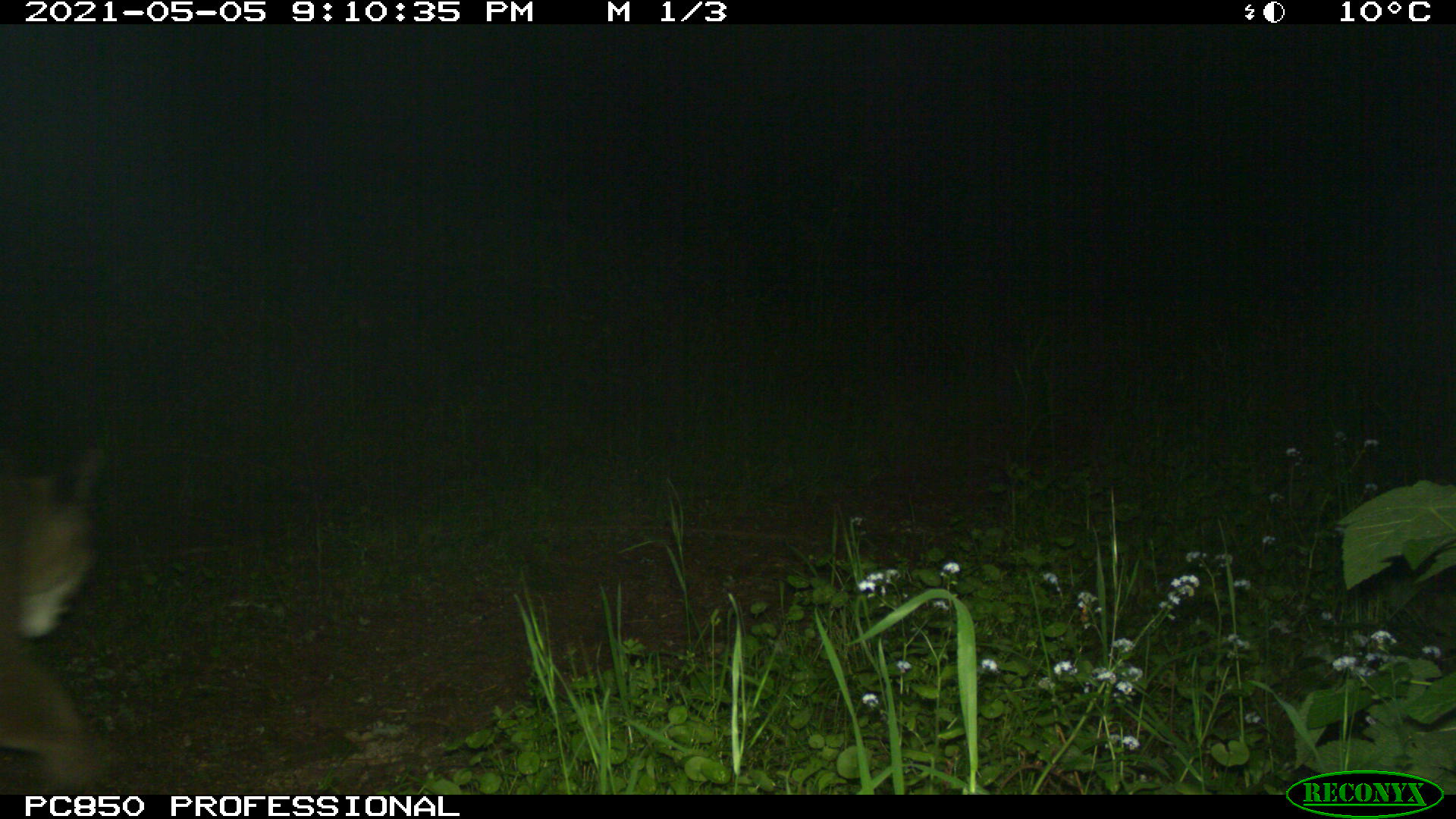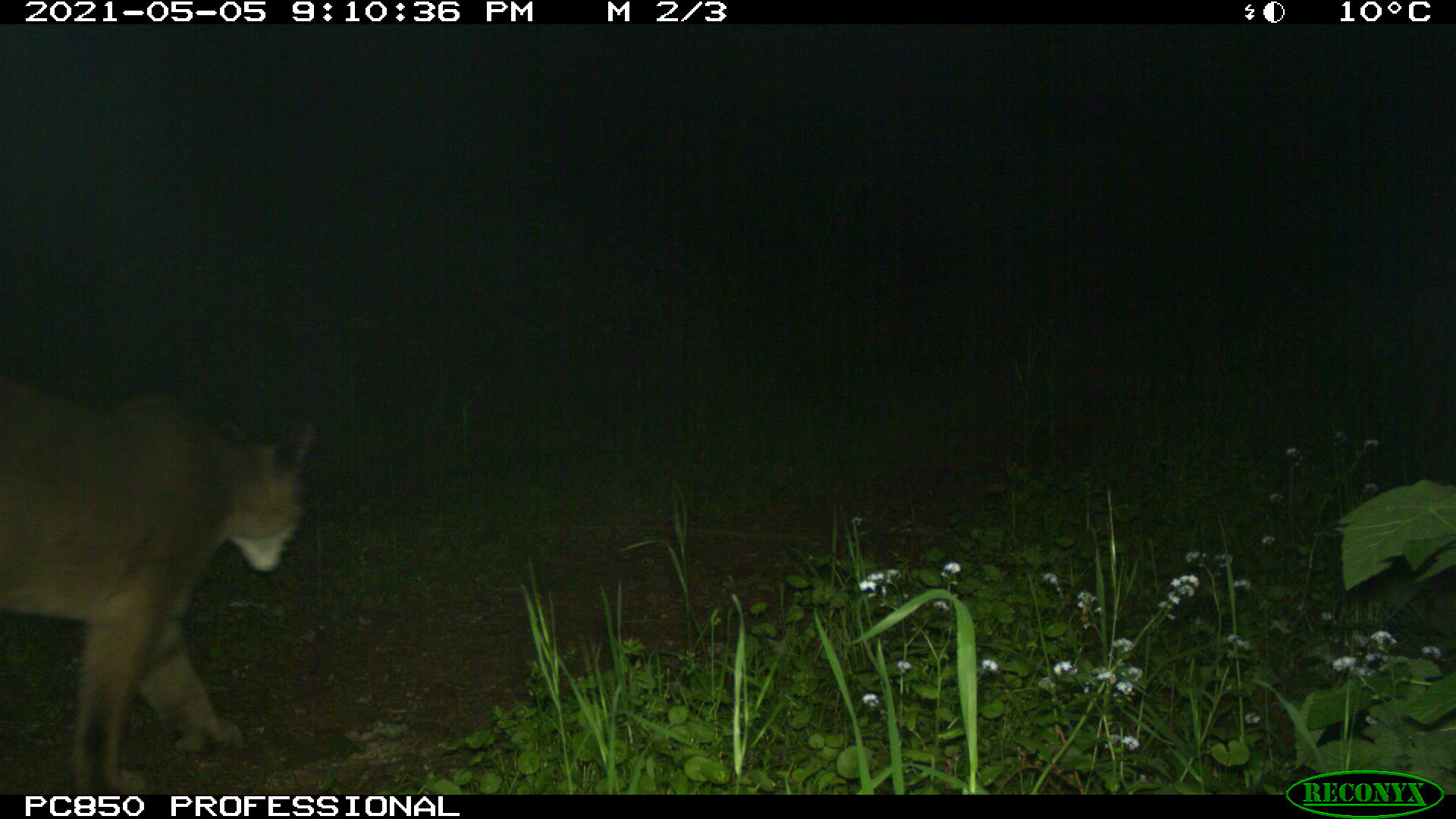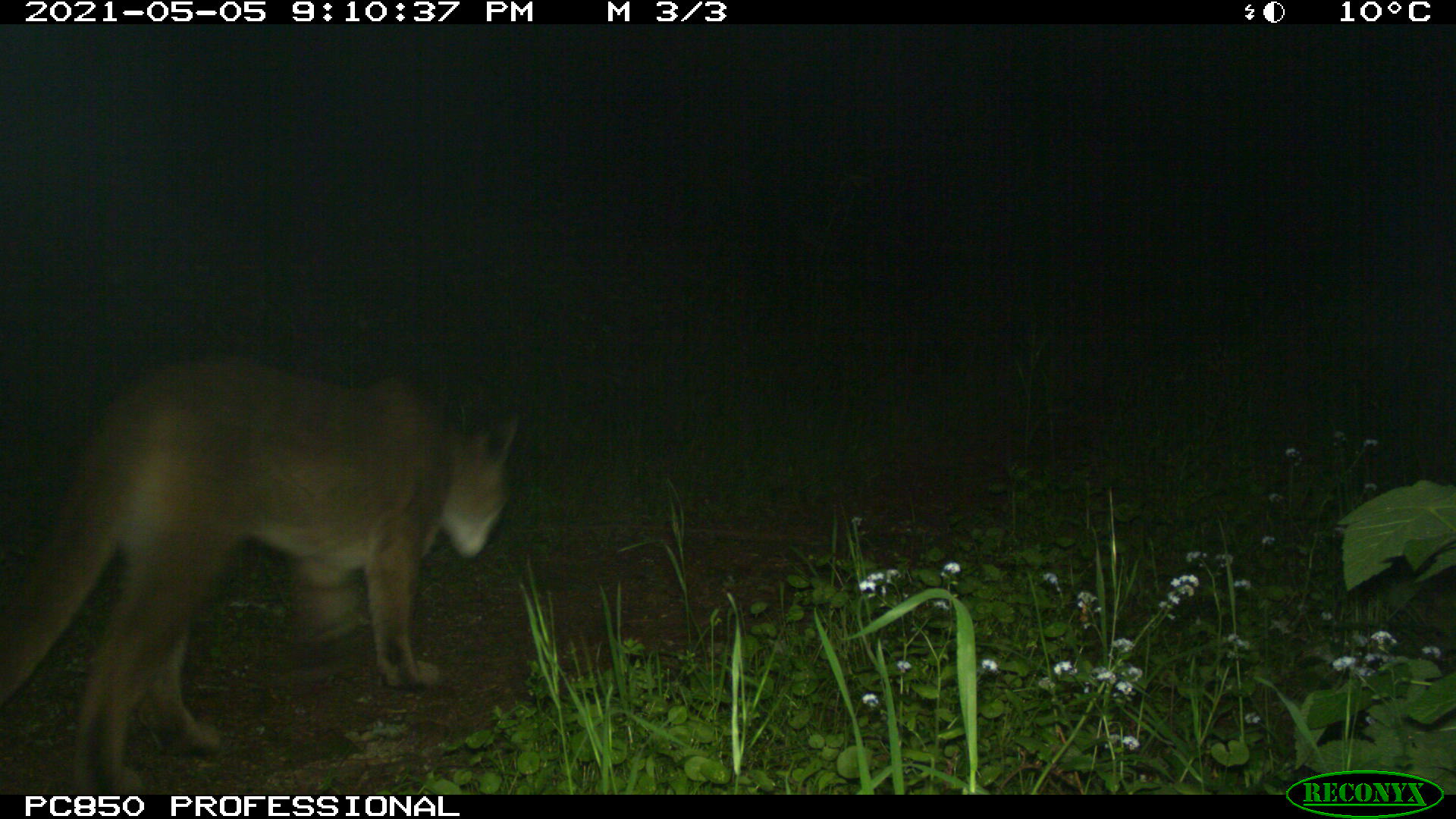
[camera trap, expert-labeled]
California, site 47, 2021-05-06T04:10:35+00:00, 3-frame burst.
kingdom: Animalia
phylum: Chordata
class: Mammalia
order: Carnivora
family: Felidae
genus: Puma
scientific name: Puma concolor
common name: puma